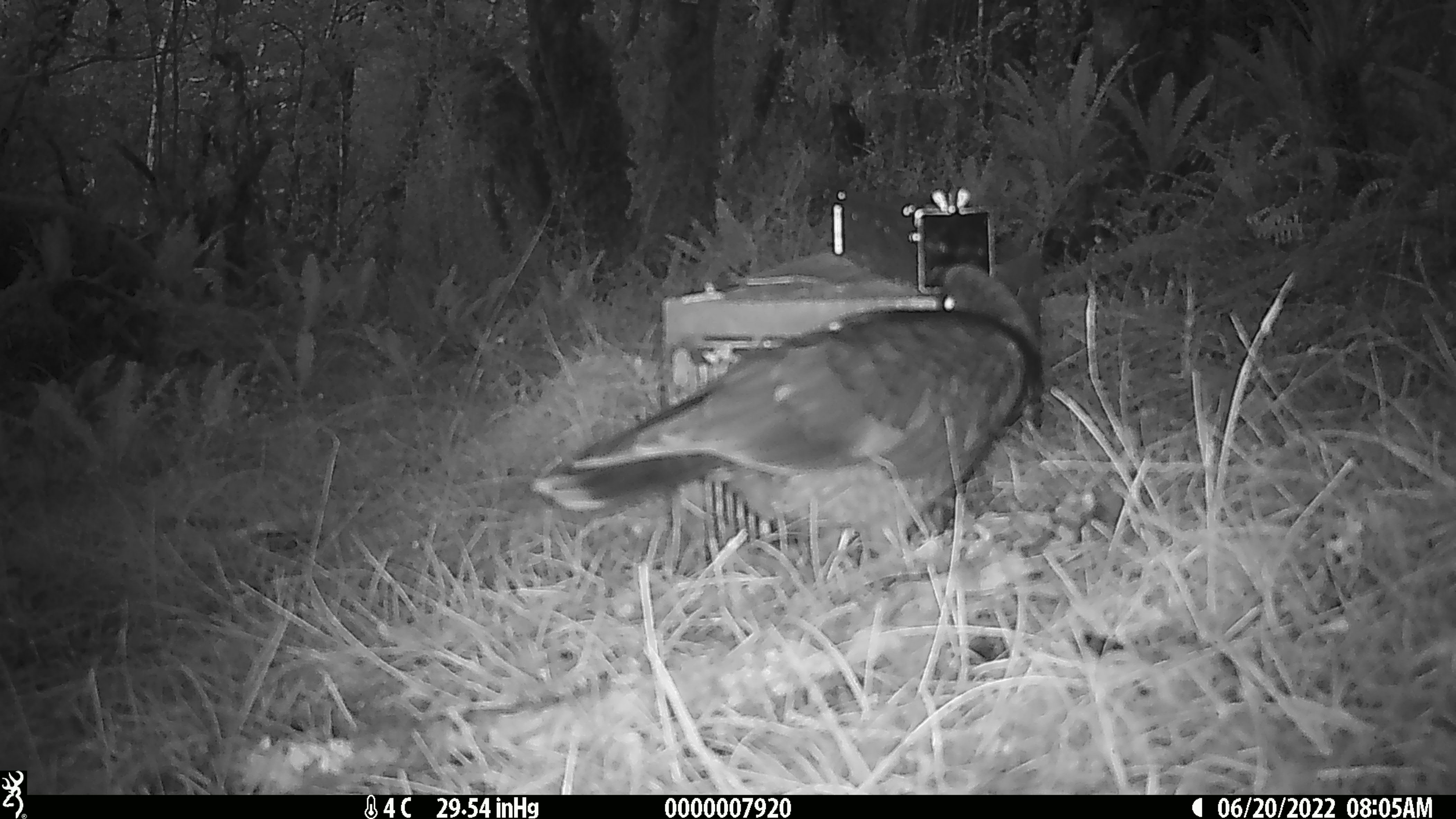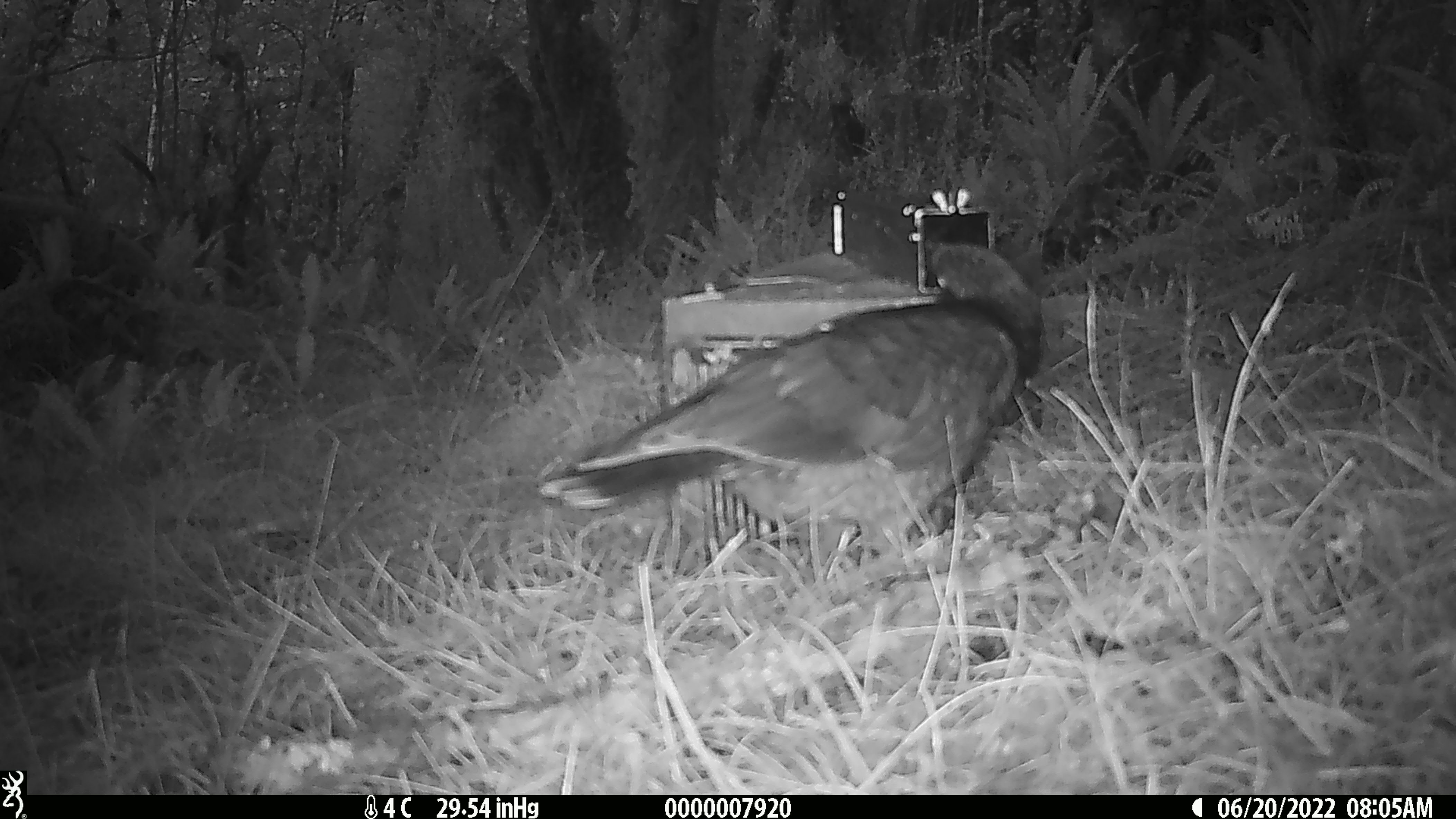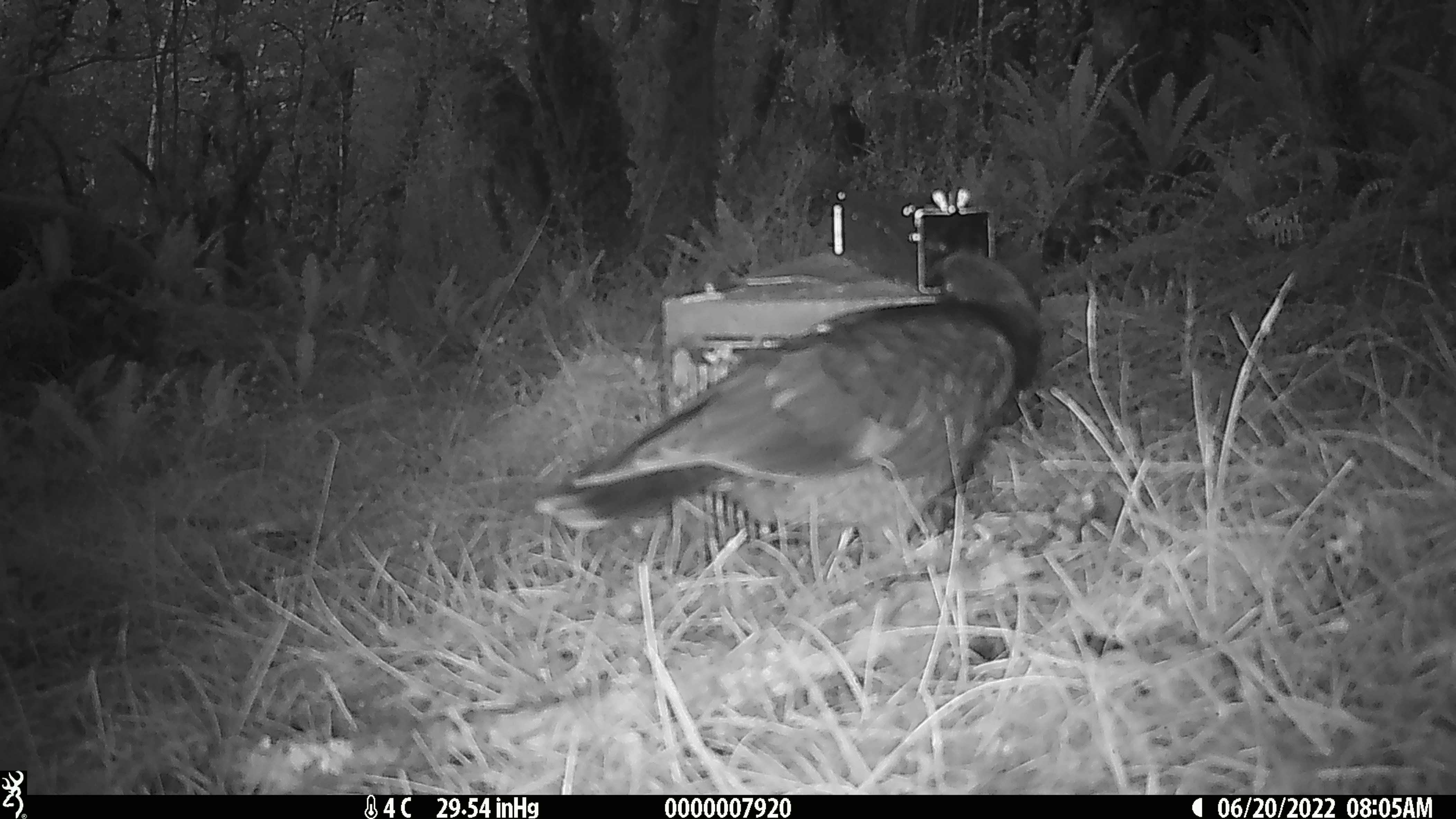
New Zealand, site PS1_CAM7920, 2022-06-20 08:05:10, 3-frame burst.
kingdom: Animalia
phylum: Chordata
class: Aves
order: Psittaciformes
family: Strigopidae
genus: Nestor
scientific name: Nestor notabilis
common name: kea